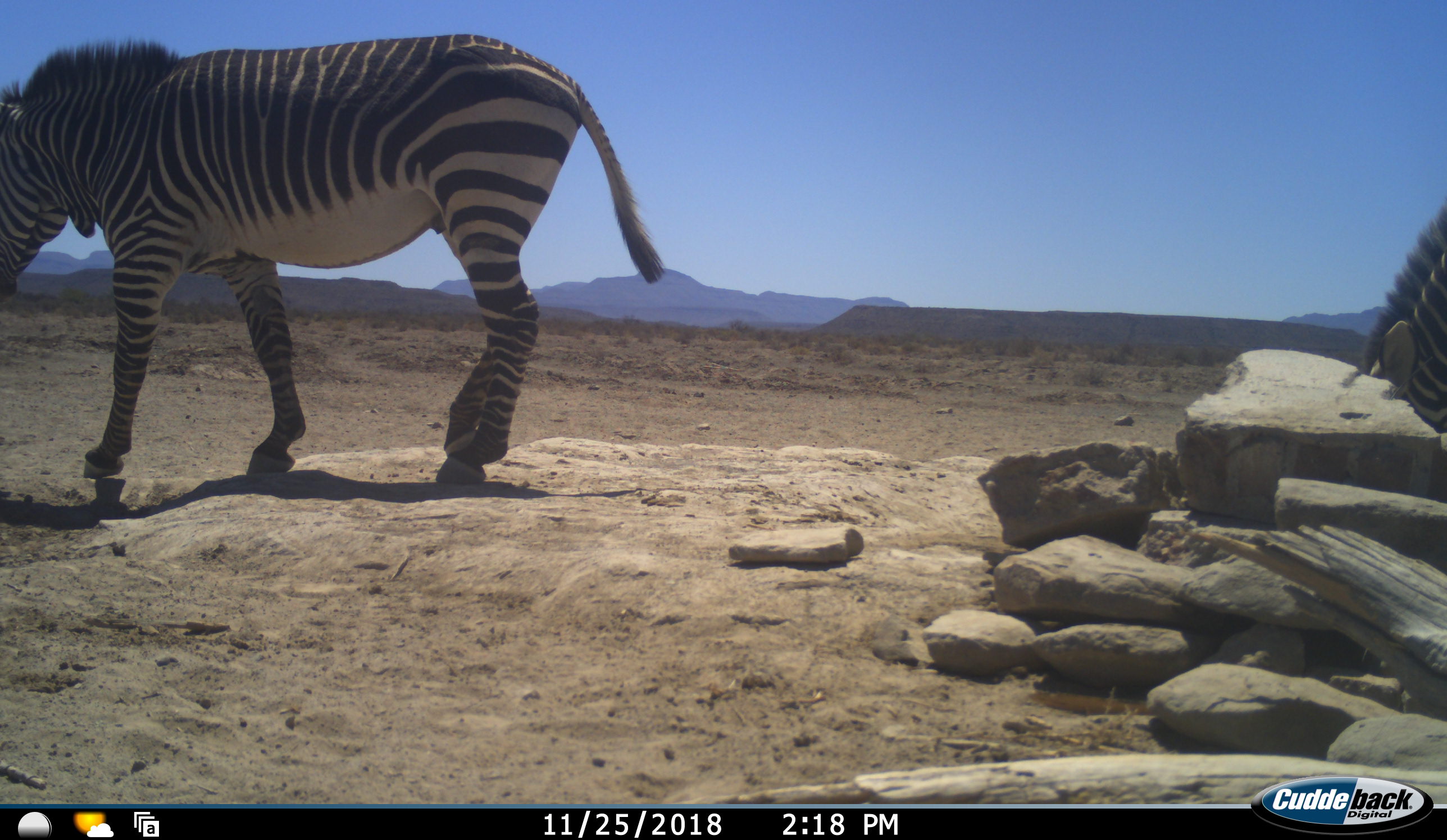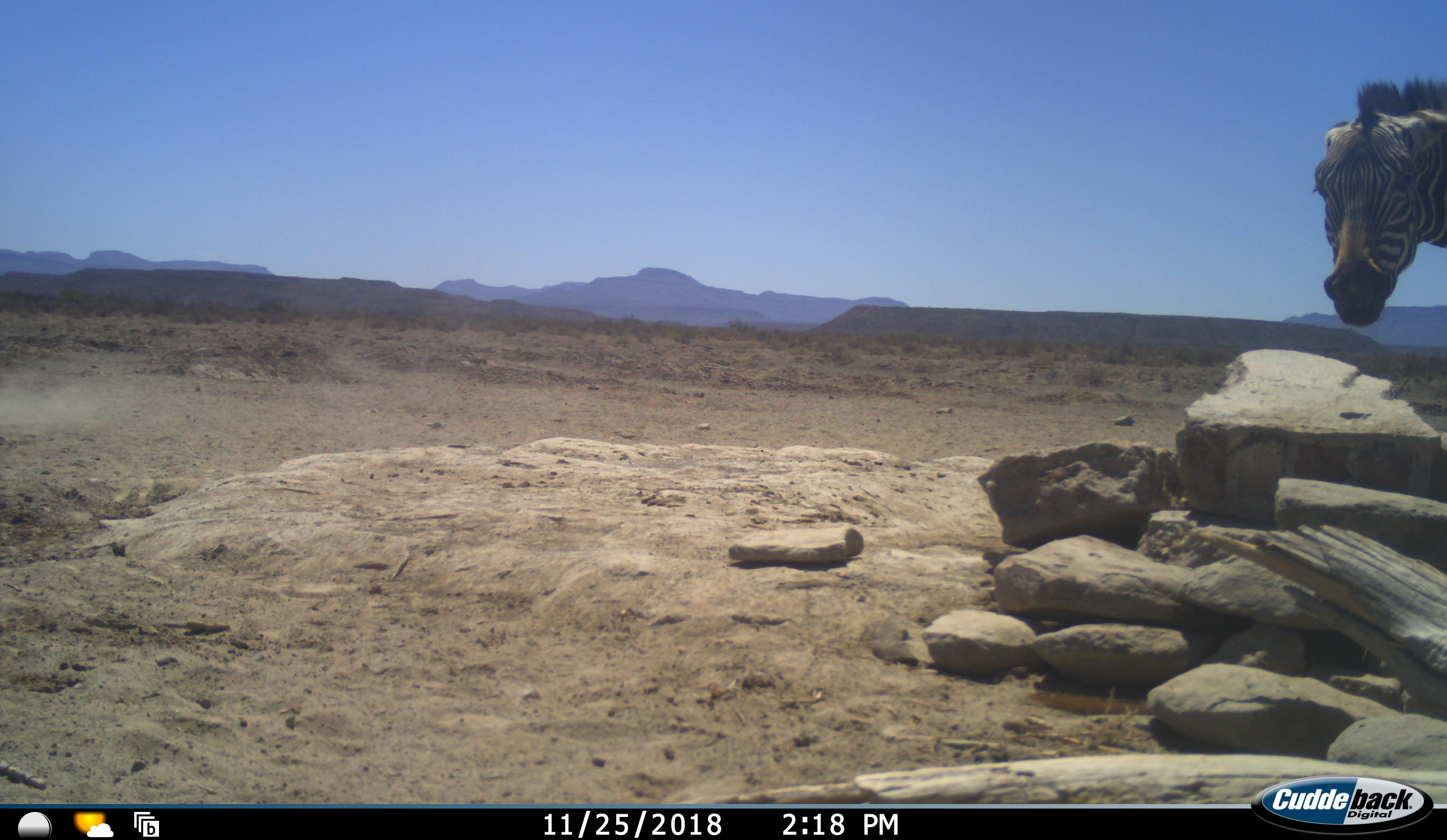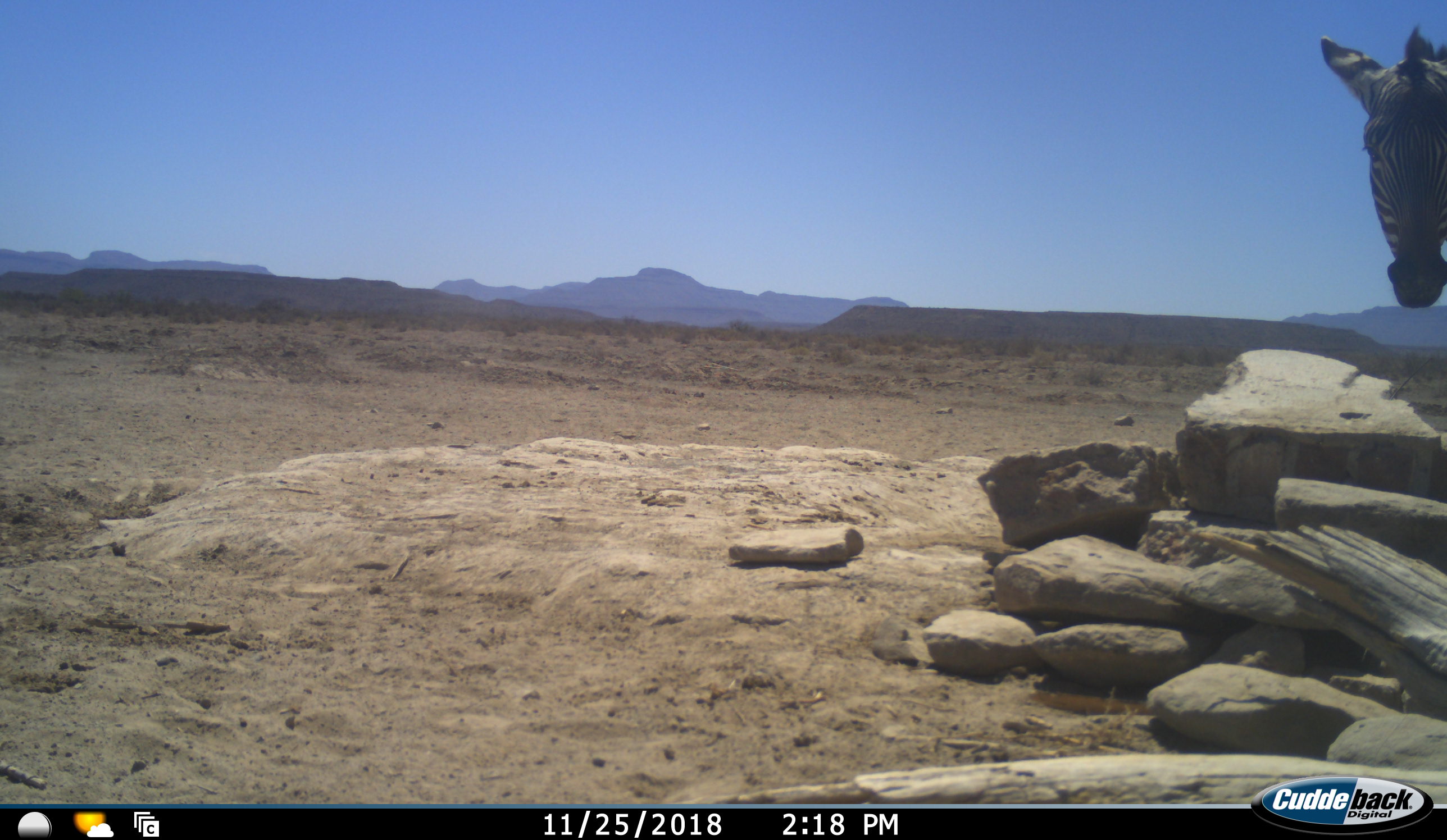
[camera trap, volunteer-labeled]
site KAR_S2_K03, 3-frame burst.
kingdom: Animalia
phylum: Chordata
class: Mammalia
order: Perissodactyla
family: Equidae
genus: Equus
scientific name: Equus zebra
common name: mountain zebra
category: zebramountain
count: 2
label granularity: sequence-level